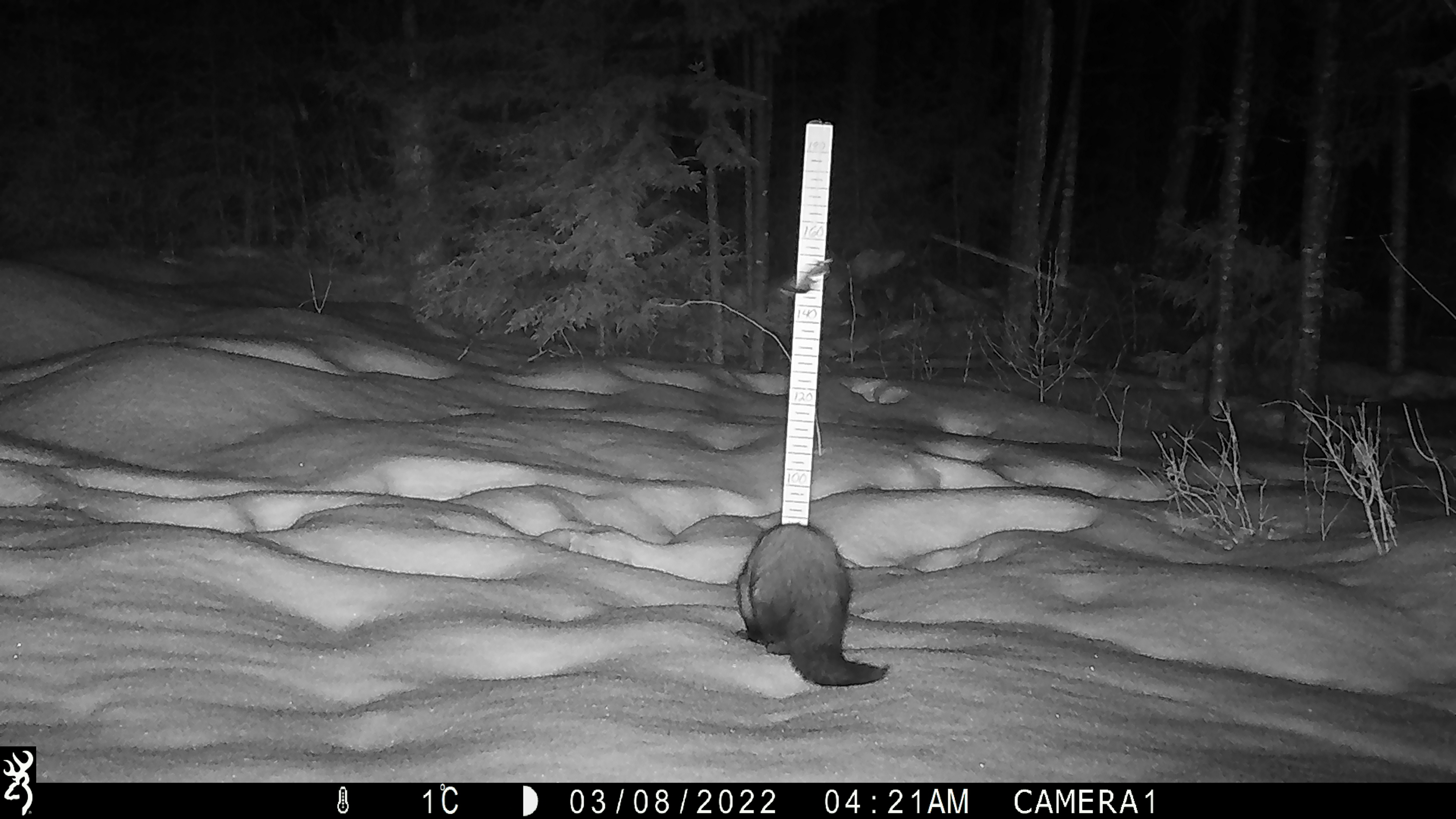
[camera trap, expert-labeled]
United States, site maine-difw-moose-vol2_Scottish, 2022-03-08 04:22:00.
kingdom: Animalia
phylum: Chordata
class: Mammalia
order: Carnivora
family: Mustelidae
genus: Pekania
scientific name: Pekania pennanti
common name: fisher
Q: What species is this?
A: Fisher (Pekania pennanti).